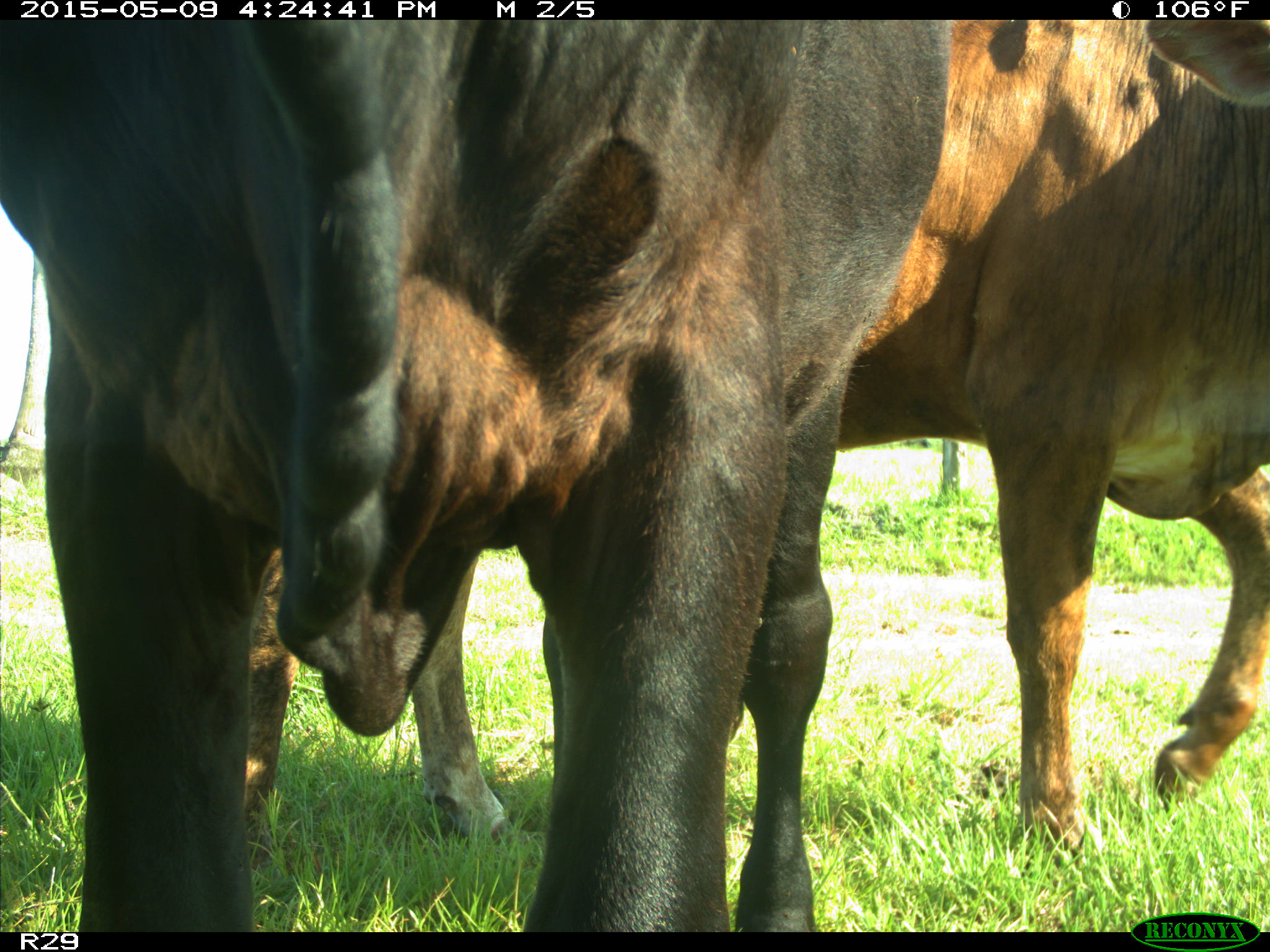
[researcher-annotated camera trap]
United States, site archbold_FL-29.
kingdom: Animalia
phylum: Chordata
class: Mammalia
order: Artiodactyla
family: Bovidae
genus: Bos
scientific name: Bos taurus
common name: domestic cow